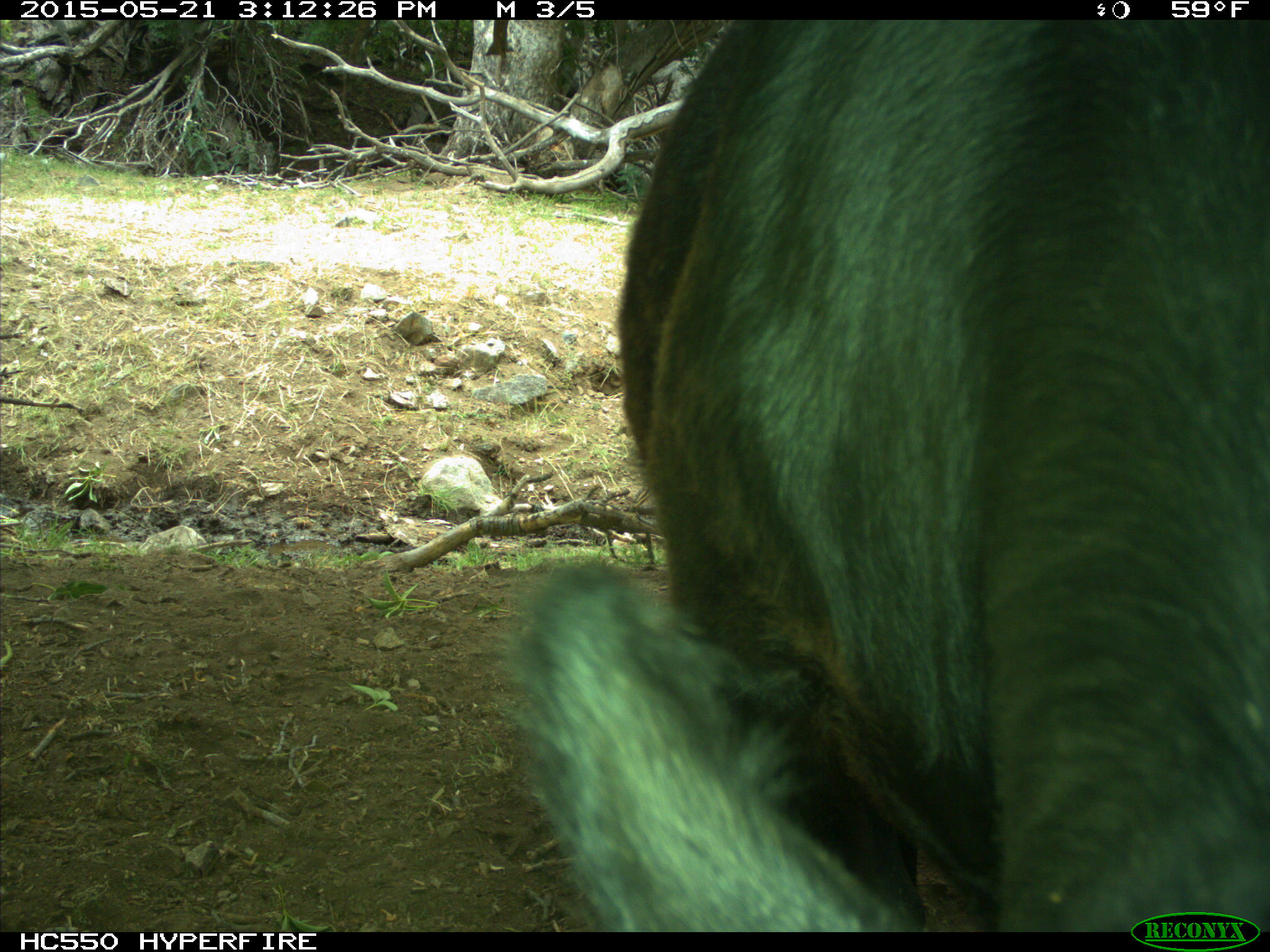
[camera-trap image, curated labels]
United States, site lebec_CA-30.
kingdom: Animalia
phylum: Chordata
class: Mammalia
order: Artiodactyla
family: Bovidae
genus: Bos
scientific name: Bos taurus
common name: domestic cow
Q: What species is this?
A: Bos taurus (domestic cow).